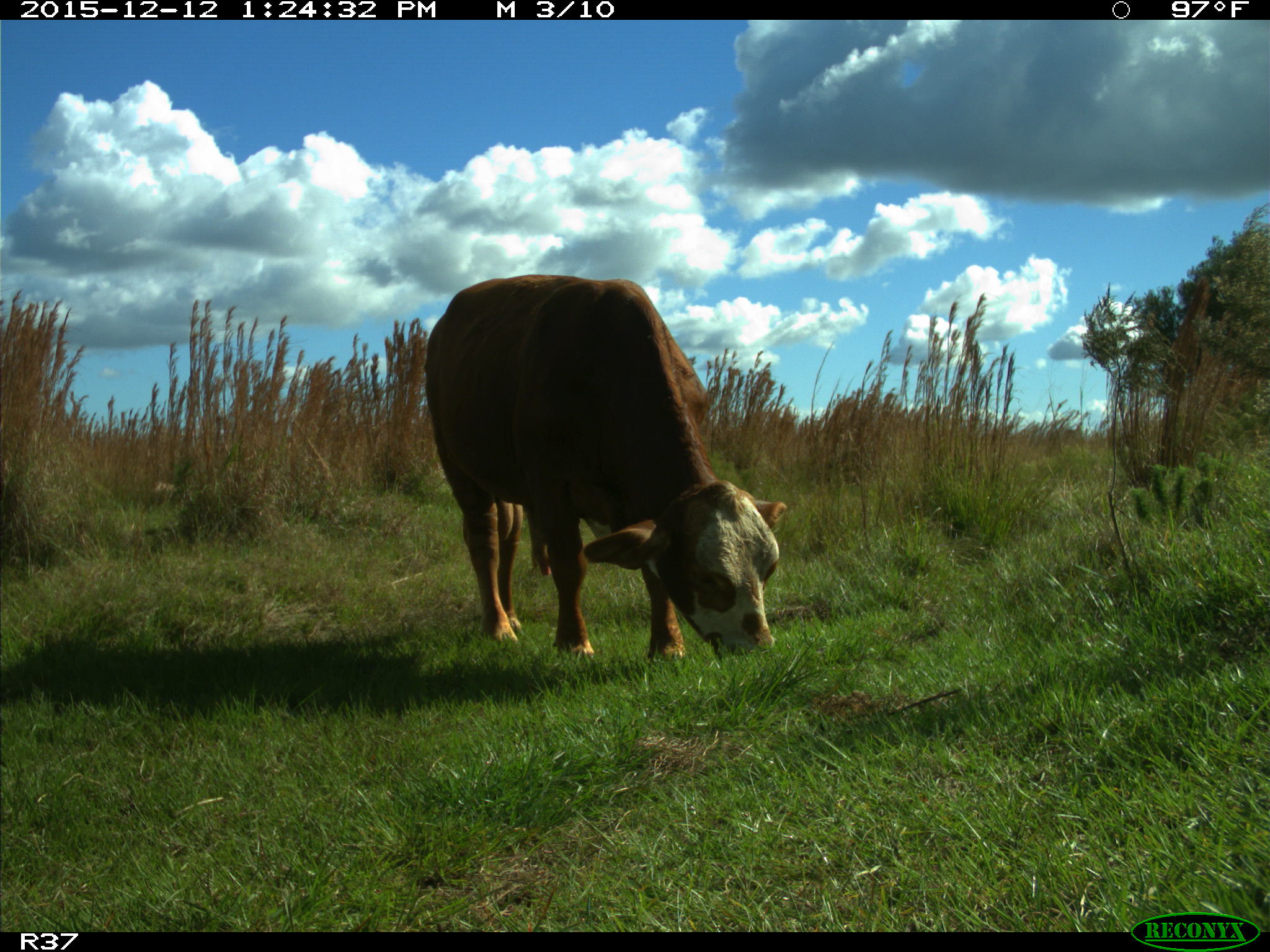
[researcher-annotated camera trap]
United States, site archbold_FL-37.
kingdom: Animalia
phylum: Chordata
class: Mammalia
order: Artiodactyla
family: Bovidae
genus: Bos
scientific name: Bos taurus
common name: domestic cow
Bos taurus (domestic cow).